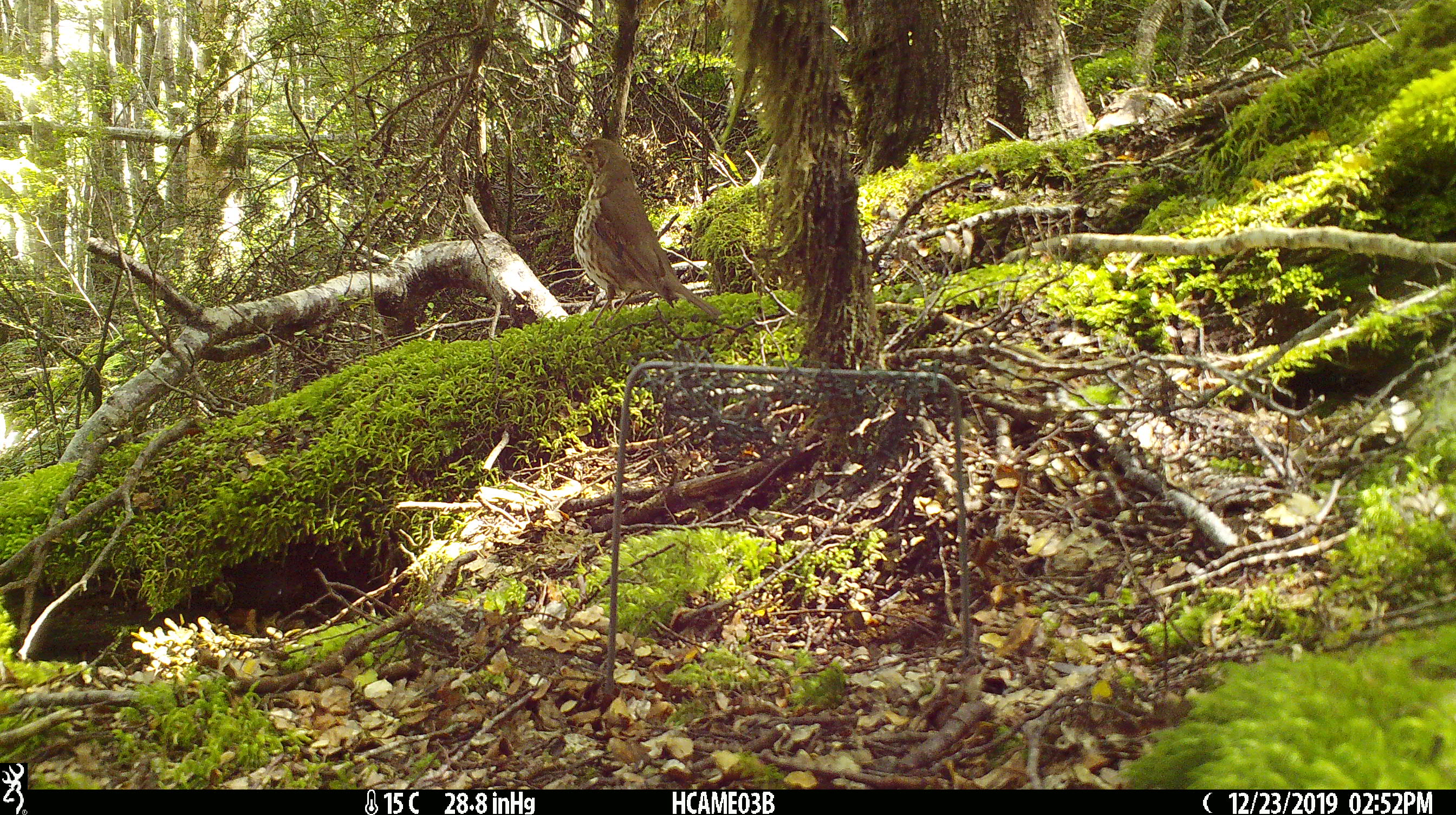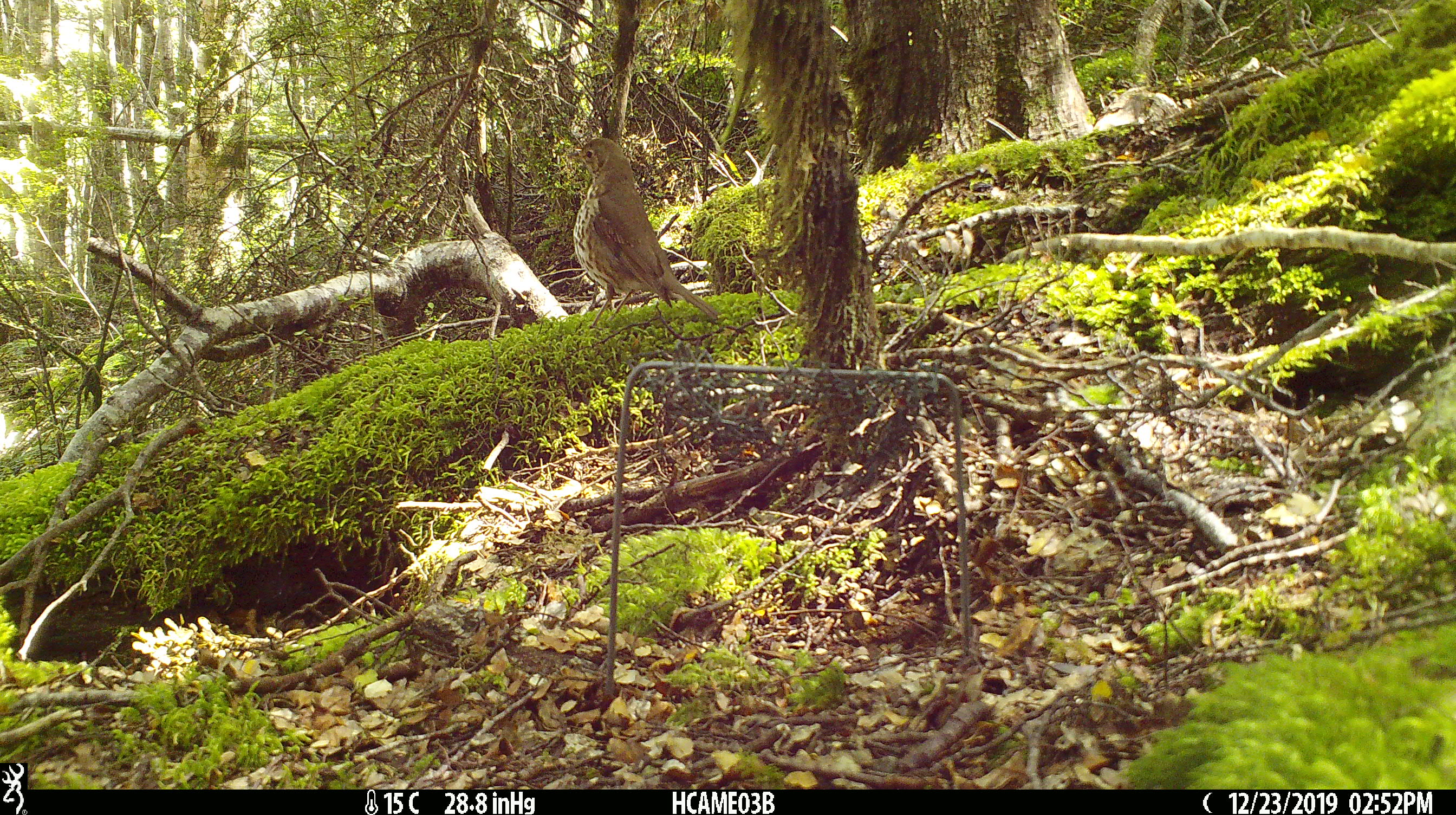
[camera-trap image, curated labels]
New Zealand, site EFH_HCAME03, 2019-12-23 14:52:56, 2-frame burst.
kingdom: Animalia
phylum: Chordata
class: Aves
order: Passeriformes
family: Turdidae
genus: Turdus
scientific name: Turdus philomelos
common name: song thrush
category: thrush